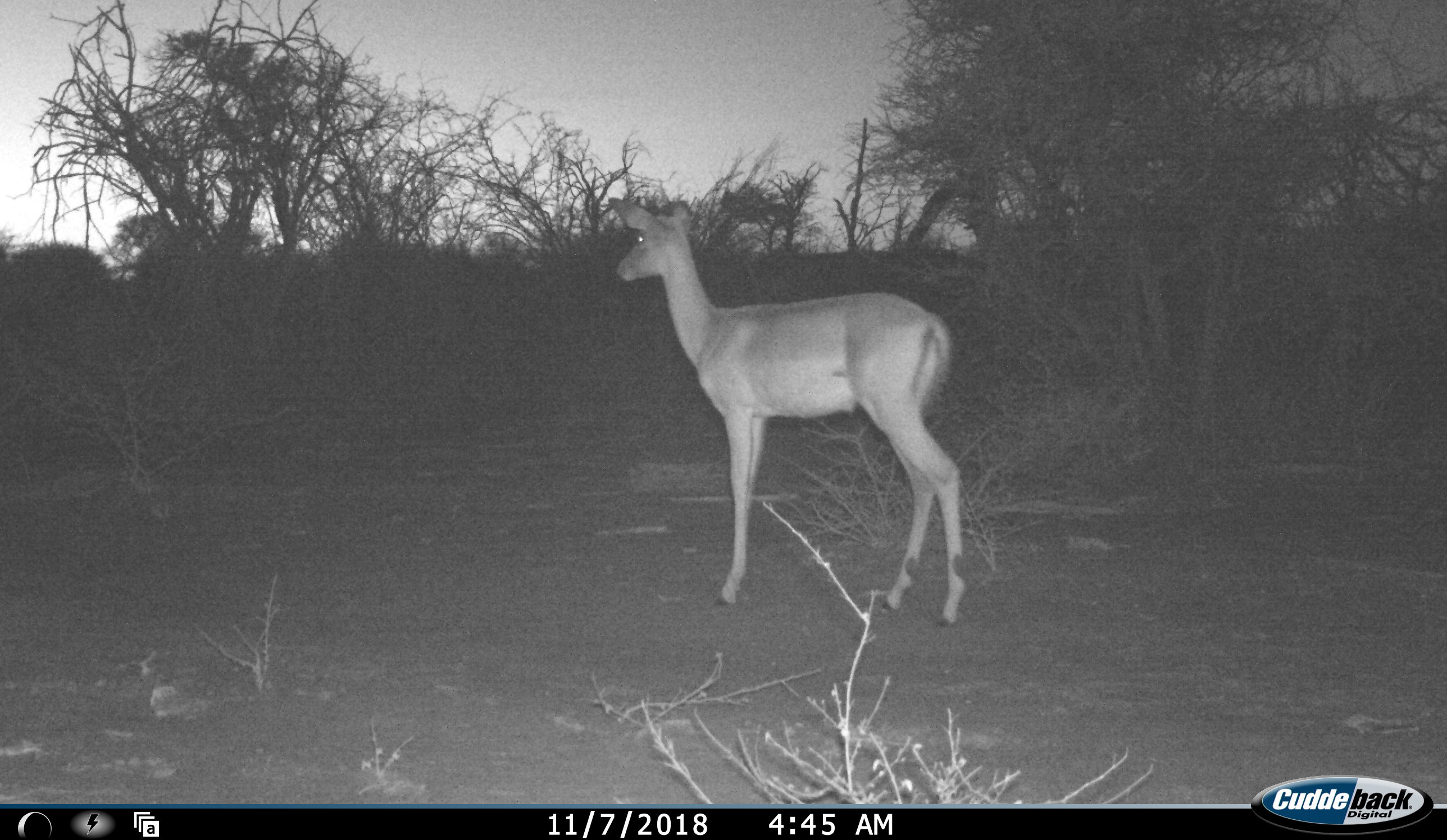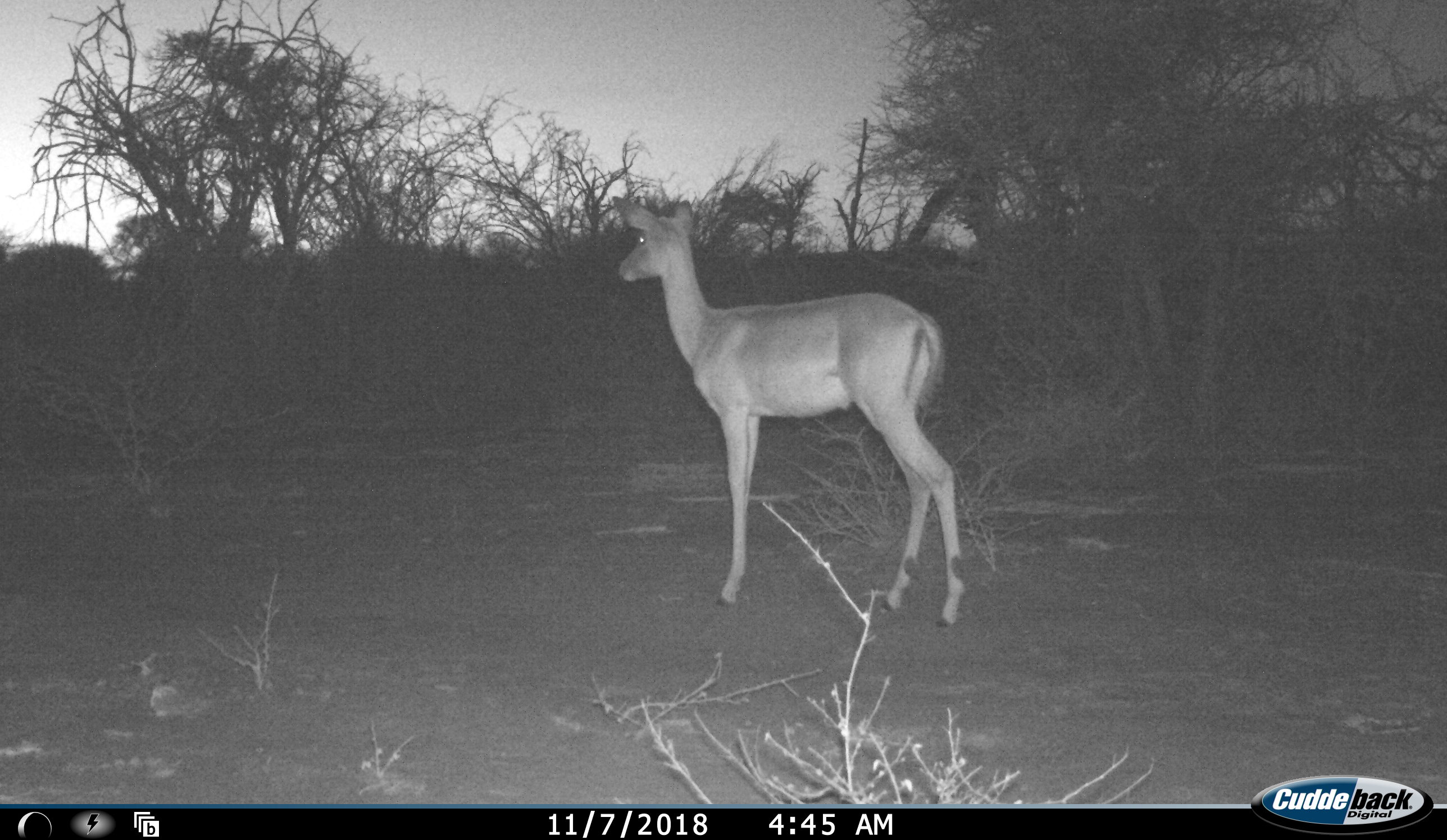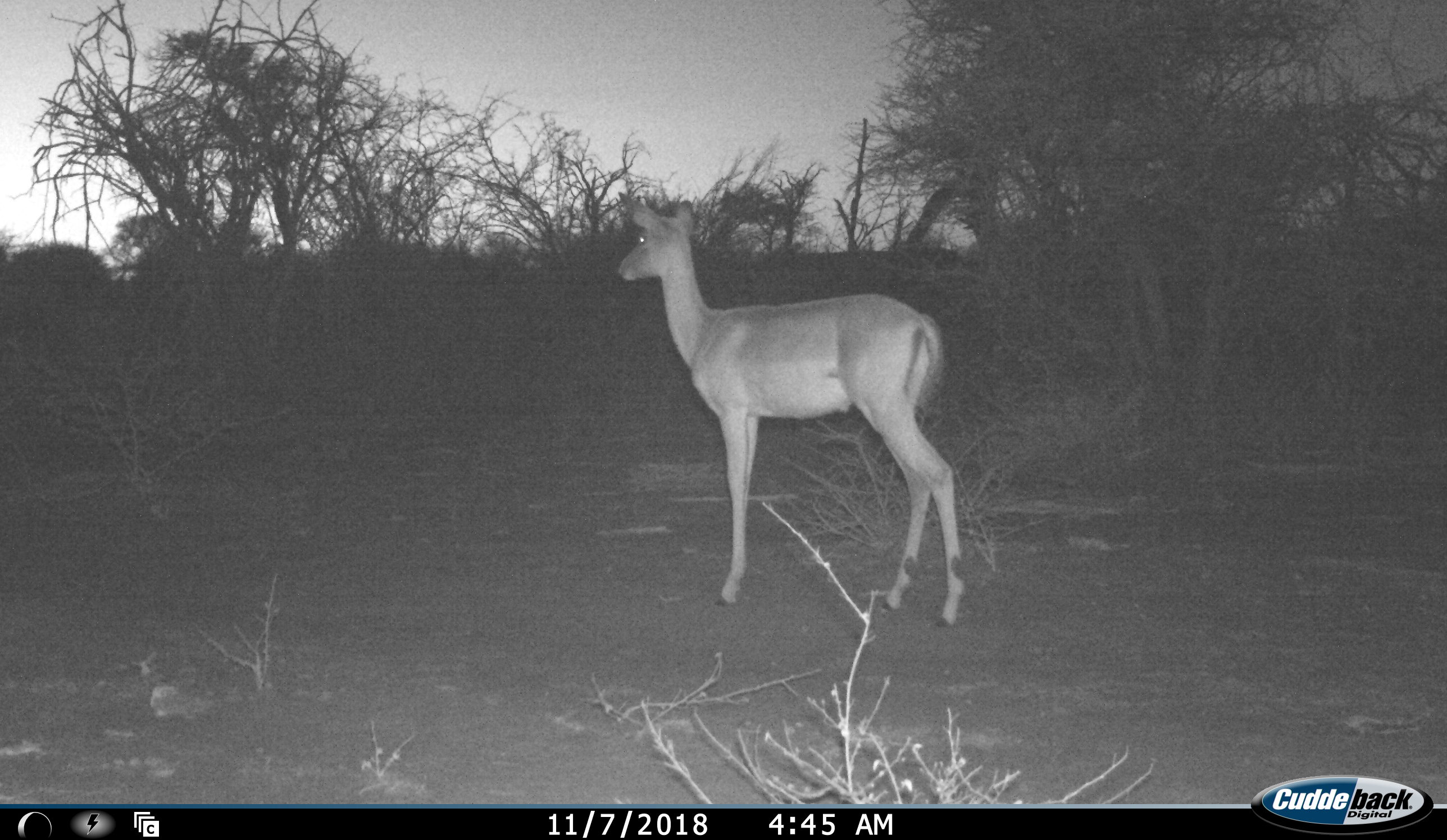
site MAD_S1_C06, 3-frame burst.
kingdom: Animalia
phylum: Chordata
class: Mammalia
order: Artiodactyla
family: Bovidae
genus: Aepyceros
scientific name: Aepyceros melampus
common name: impala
Impala (Aepyceros melampus), count 1. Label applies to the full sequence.